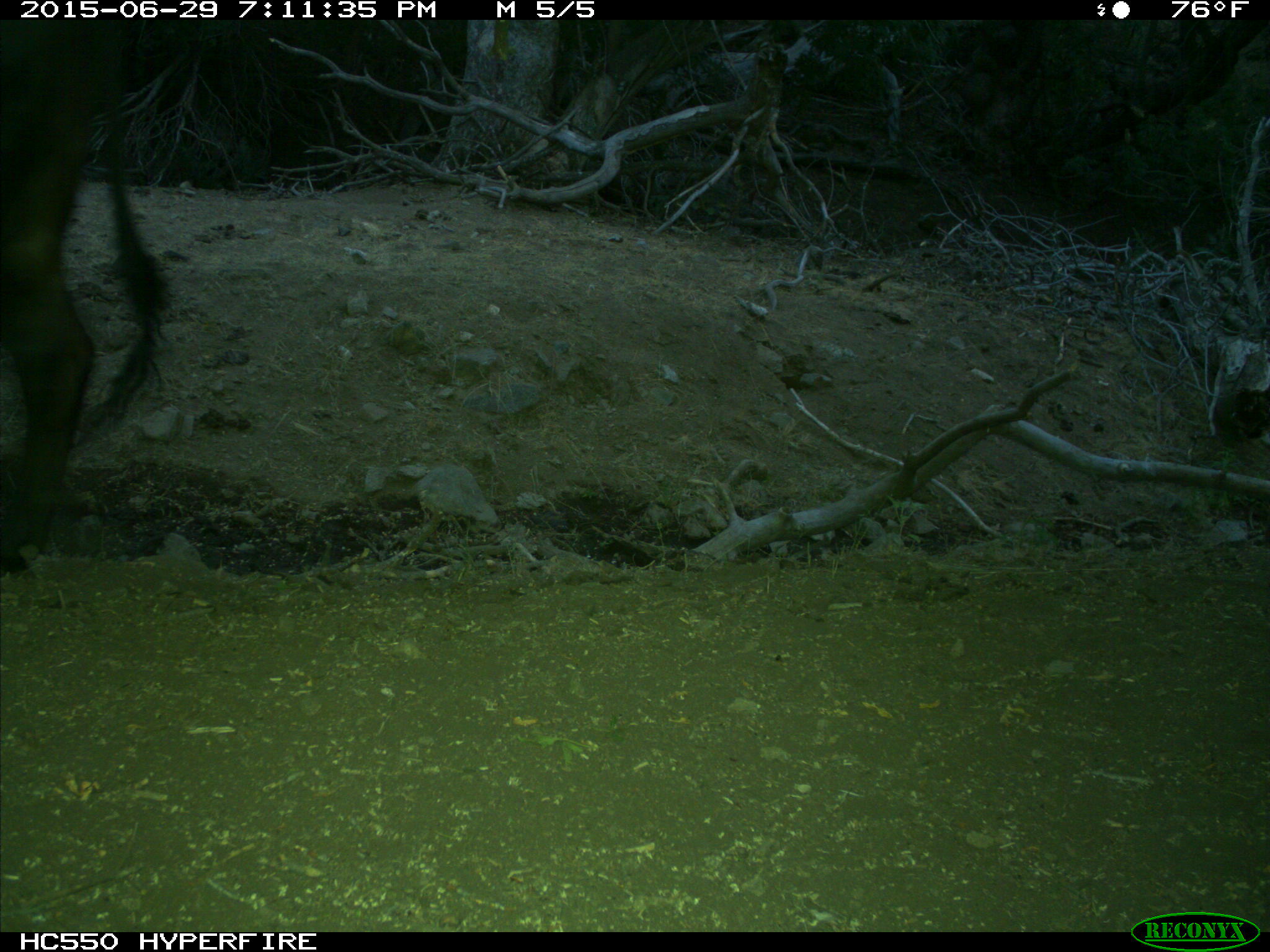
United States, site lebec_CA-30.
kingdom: Animalia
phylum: Chordata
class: Mammalia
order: Artiodactyla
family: Bovidae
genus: Bos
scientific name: Bos taurus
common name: domestic cow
Bos taurus (domestic cow).